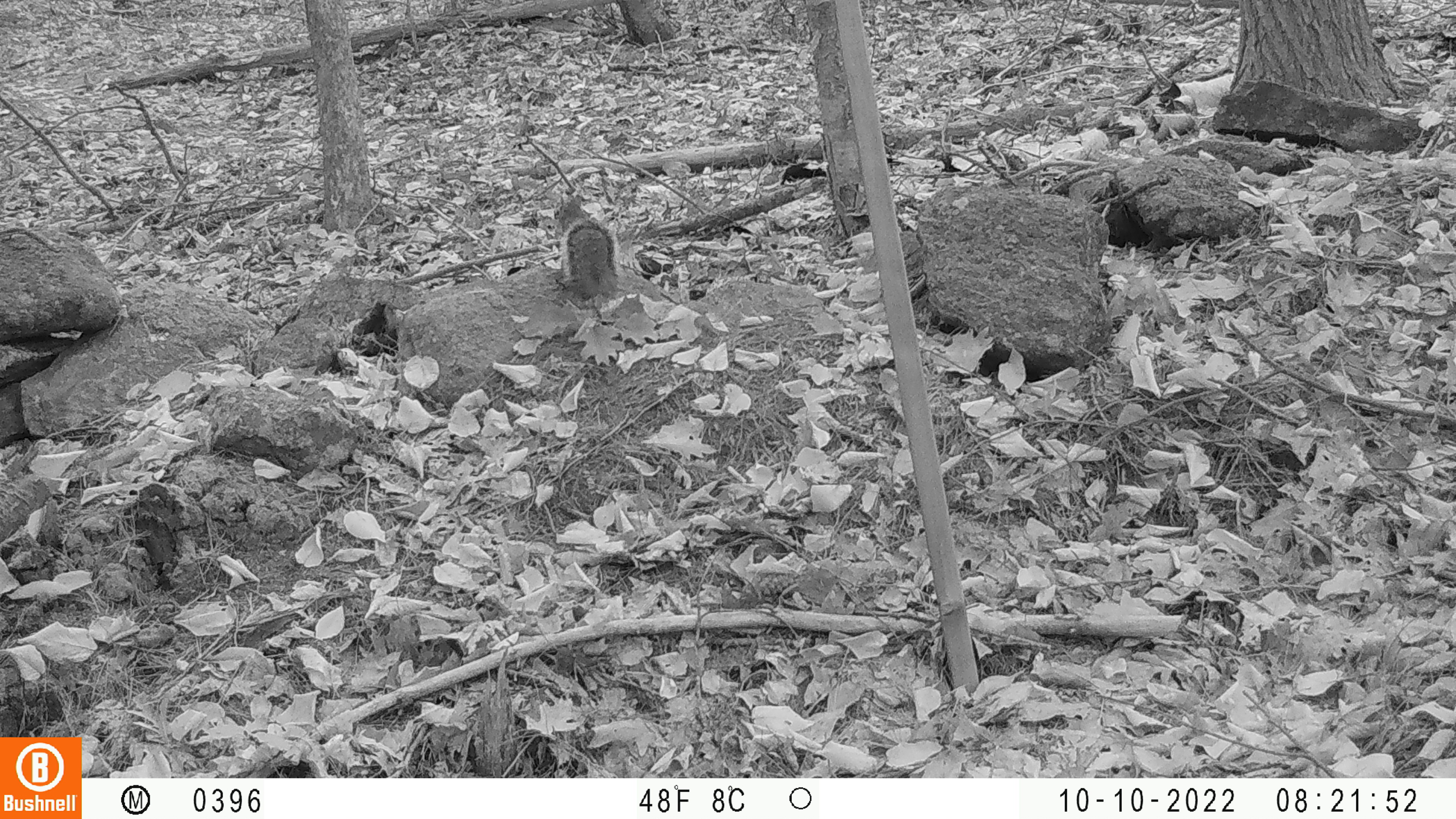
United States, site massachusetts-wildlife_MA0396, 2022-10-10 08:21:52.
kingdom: Animalia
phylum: Chordata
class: Mammalia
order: Rodentia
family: Sciuridae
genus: Sciurus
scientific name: Sciurus carolinensis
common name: gray squirrel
Gray squirrel (Sciurus carolinensis).